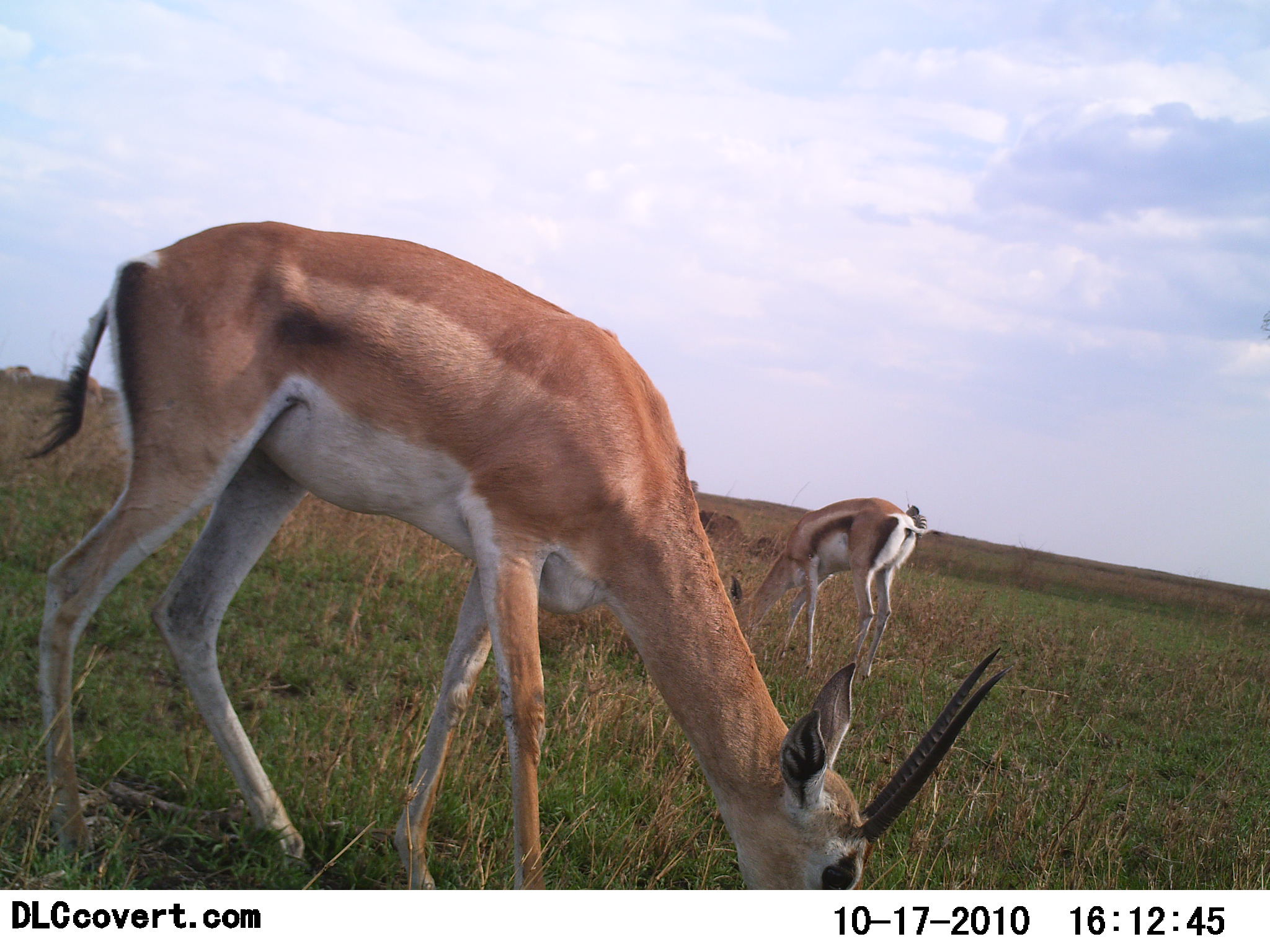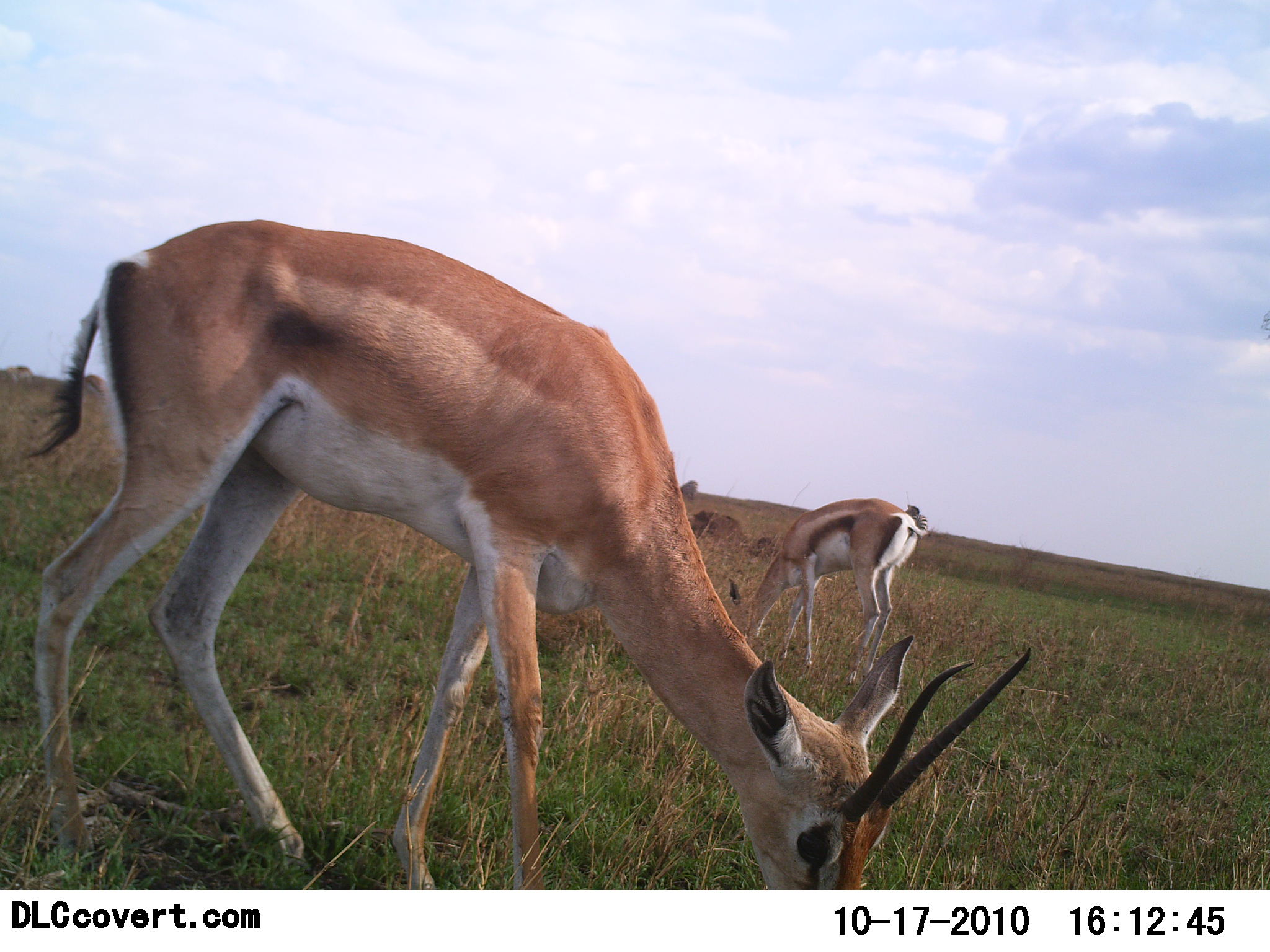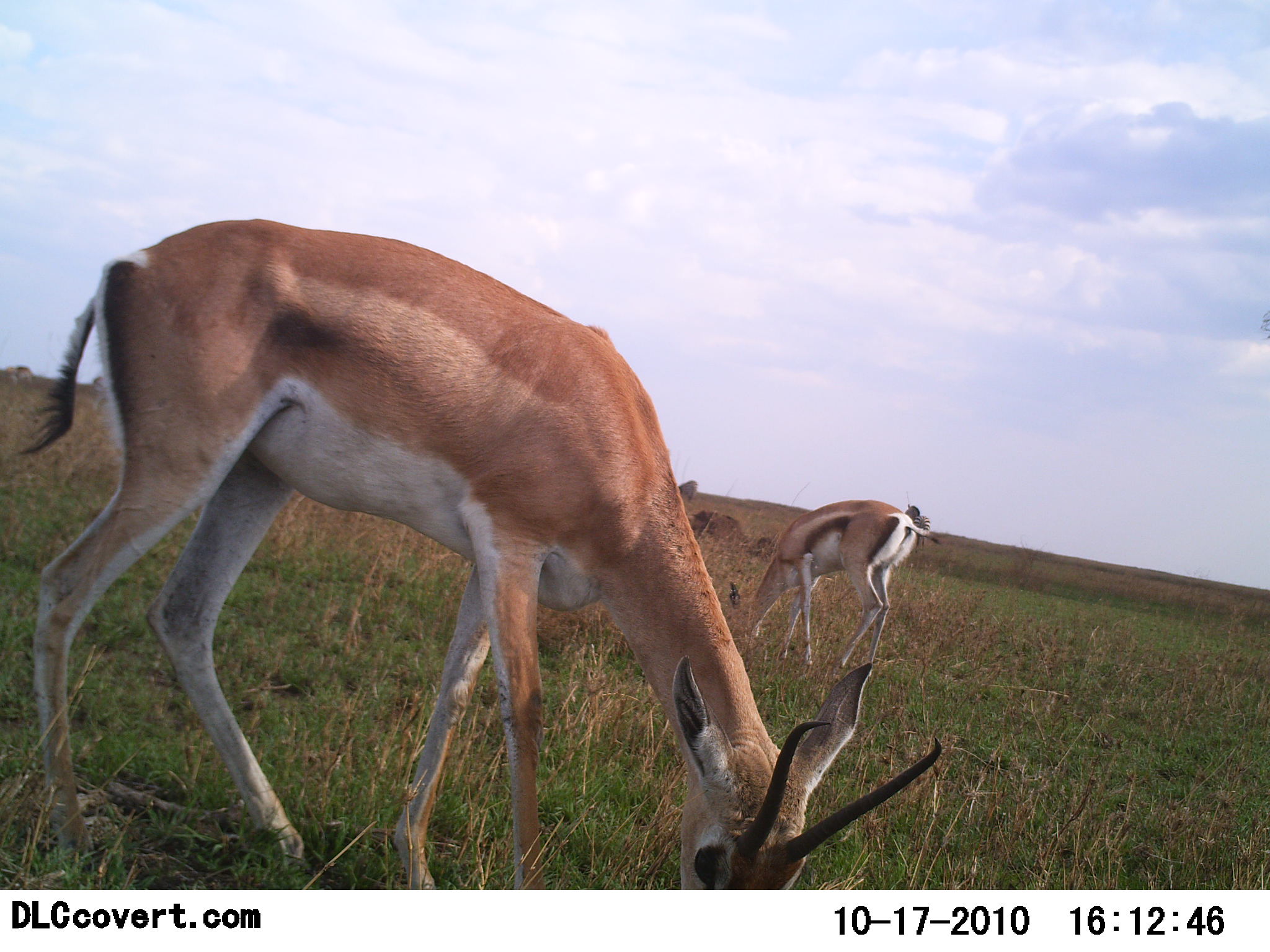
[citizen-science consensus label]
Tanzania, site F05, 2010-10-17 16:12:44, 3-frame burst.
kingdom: Animalia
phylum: Chordata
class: Mammalia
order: Artiodactyla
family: Bovidae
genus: Nanger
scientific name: Nanger granti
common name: grant's gazelle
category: gazellegrants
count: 2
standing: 17%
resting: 0%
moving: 0%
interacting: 0%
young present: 6%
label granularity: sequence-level